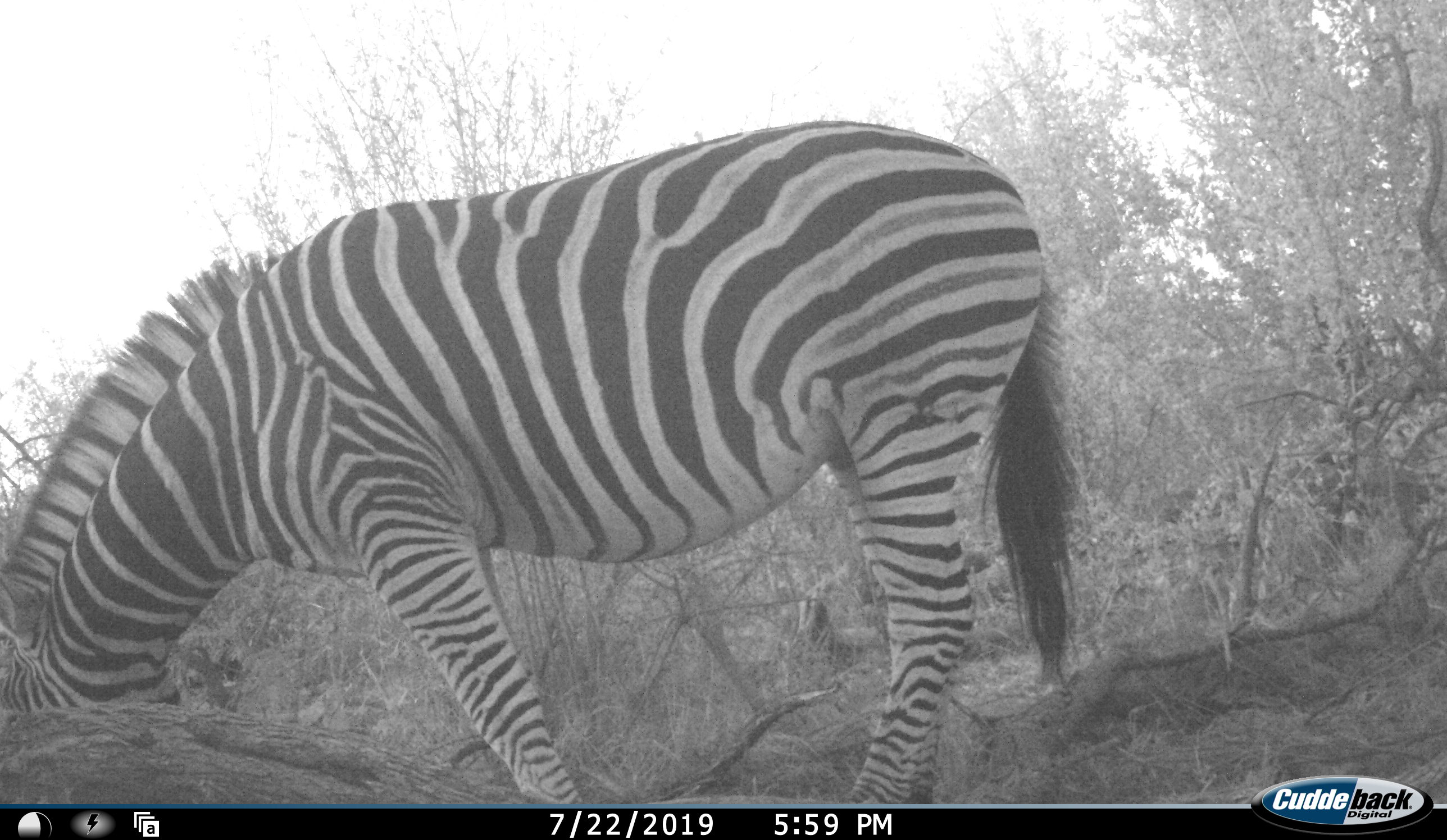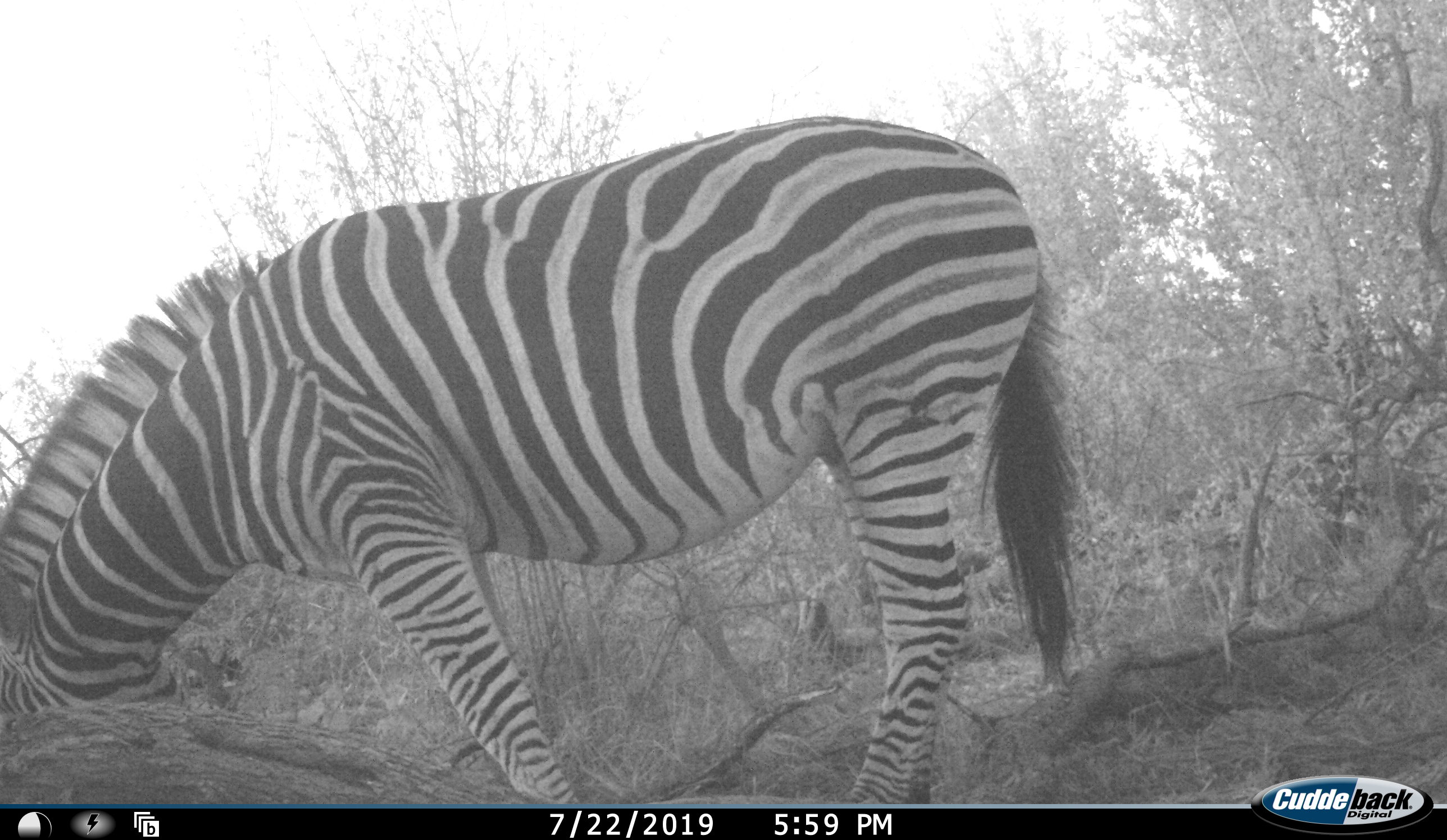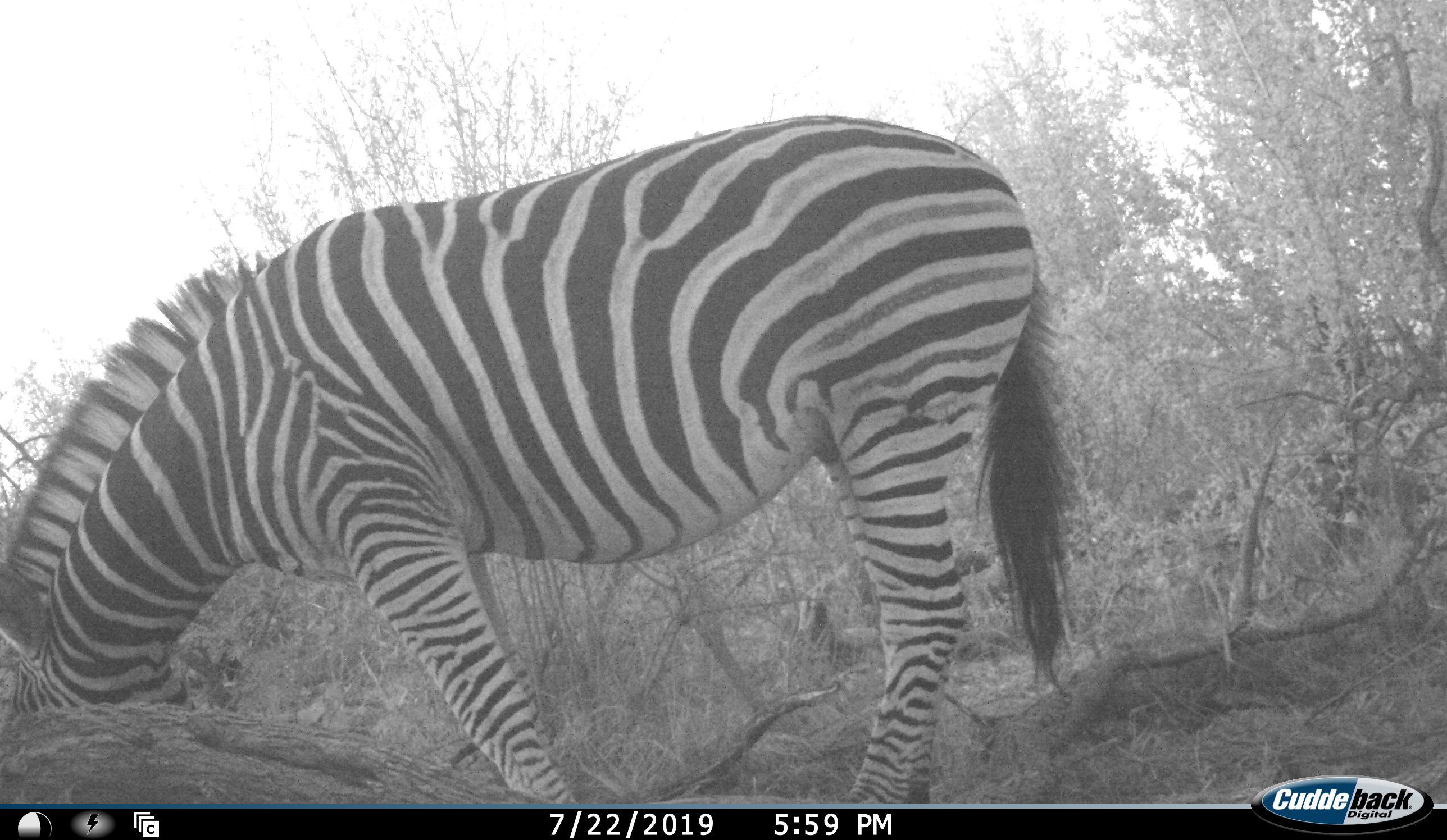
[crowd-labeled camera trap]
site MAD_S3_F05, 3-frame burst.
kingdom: Animalia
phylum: Chordata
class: Mammalia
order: Perissodactyla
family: Equidae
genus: Equus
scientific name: Equus quagga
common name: plains zebra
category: zebraplains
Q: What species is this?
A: Zebraplains (plains zebra) (Equus quagga).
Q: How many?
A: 1.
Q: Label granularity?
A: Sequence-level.